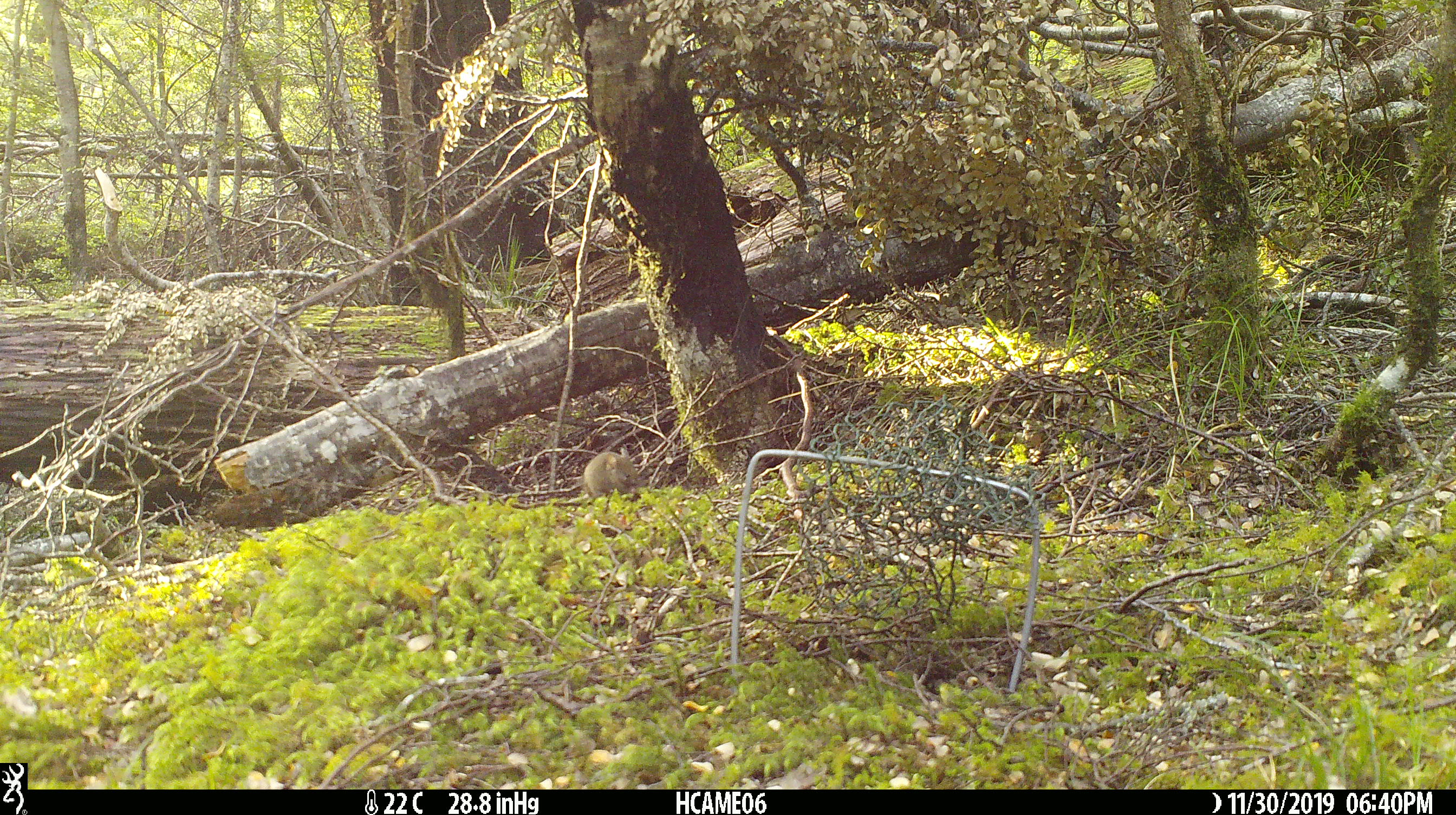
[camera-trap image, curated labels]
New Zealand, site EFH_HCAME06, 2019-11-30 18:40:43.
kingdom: Animalia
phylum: Chordata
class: Mammalia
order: Rodentia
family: Muridae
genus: Mus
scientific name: Mus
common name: mouse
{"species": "mouse (Mus)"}